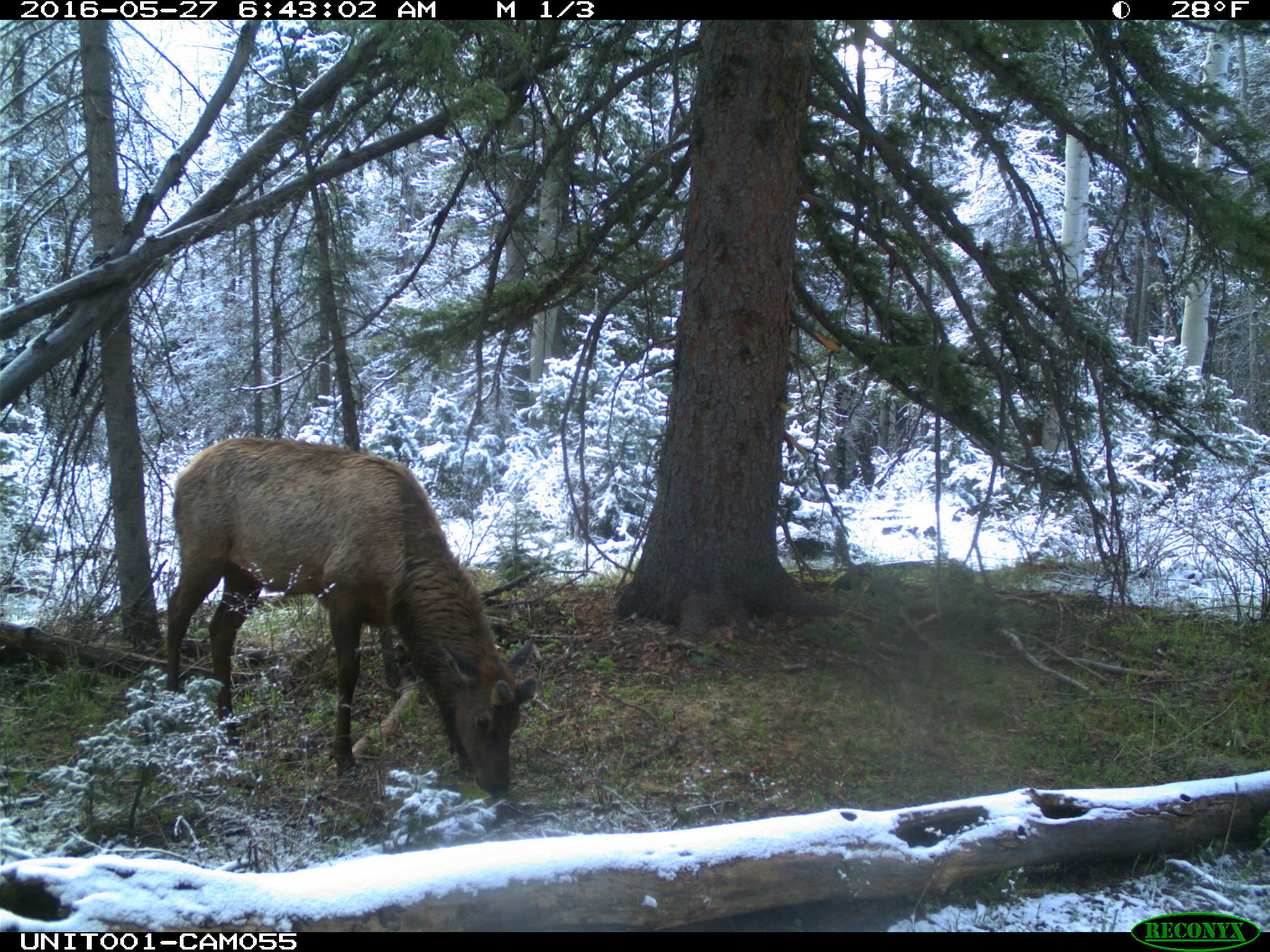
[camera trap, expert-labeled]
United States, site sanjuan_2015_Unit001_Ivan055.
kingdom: Animalia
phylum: Chordata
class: Mammalia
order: Artiodactyla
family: Cervidae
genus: Cervus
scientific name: Cervus elaphus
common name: red deer